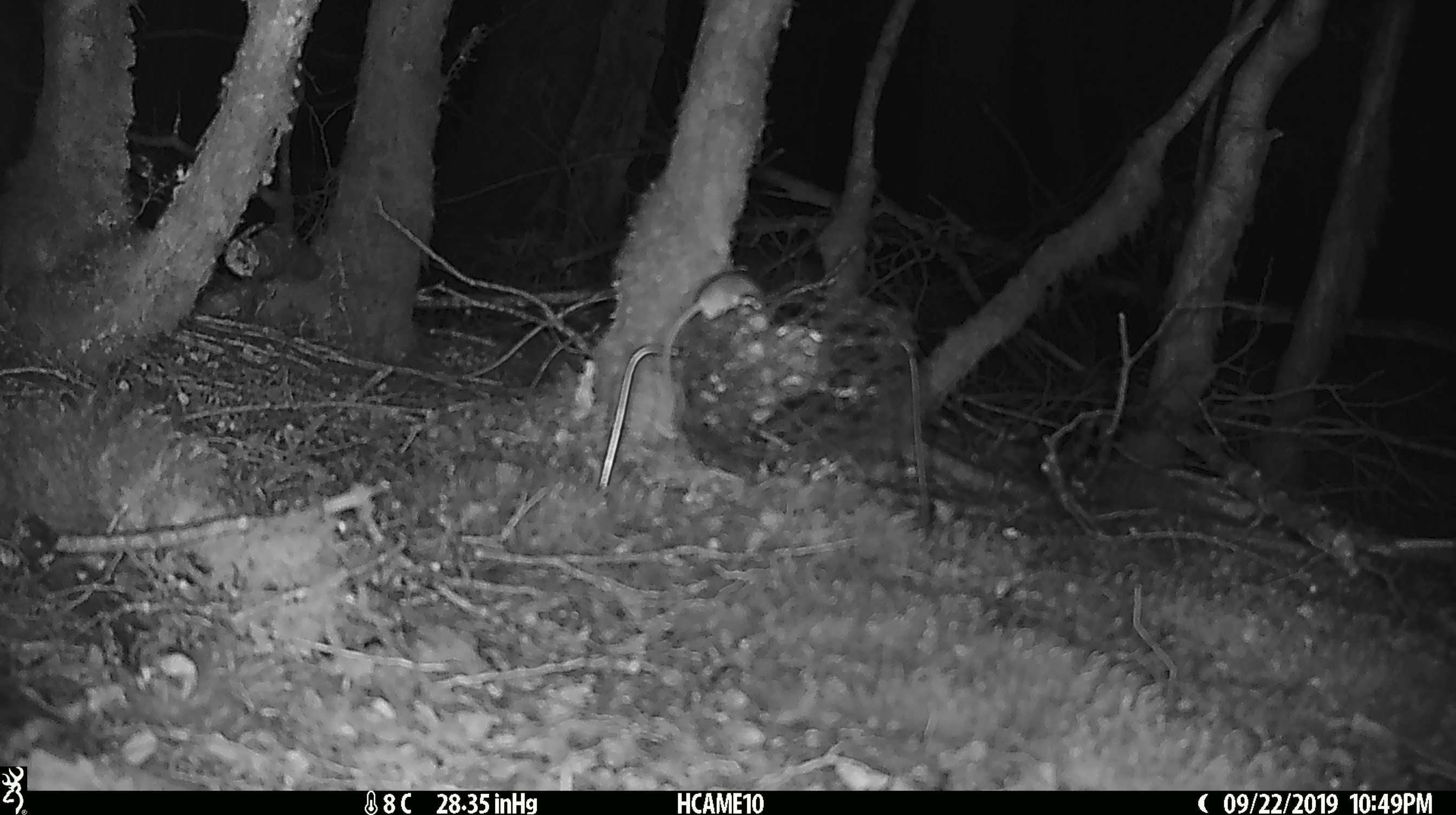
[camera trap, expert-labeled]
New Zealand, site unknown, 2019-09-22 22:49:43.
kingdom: Animalia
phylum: Chordata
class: Mammalia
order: Rodentia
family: Muridae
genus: Mus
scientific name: Mus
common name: mouse